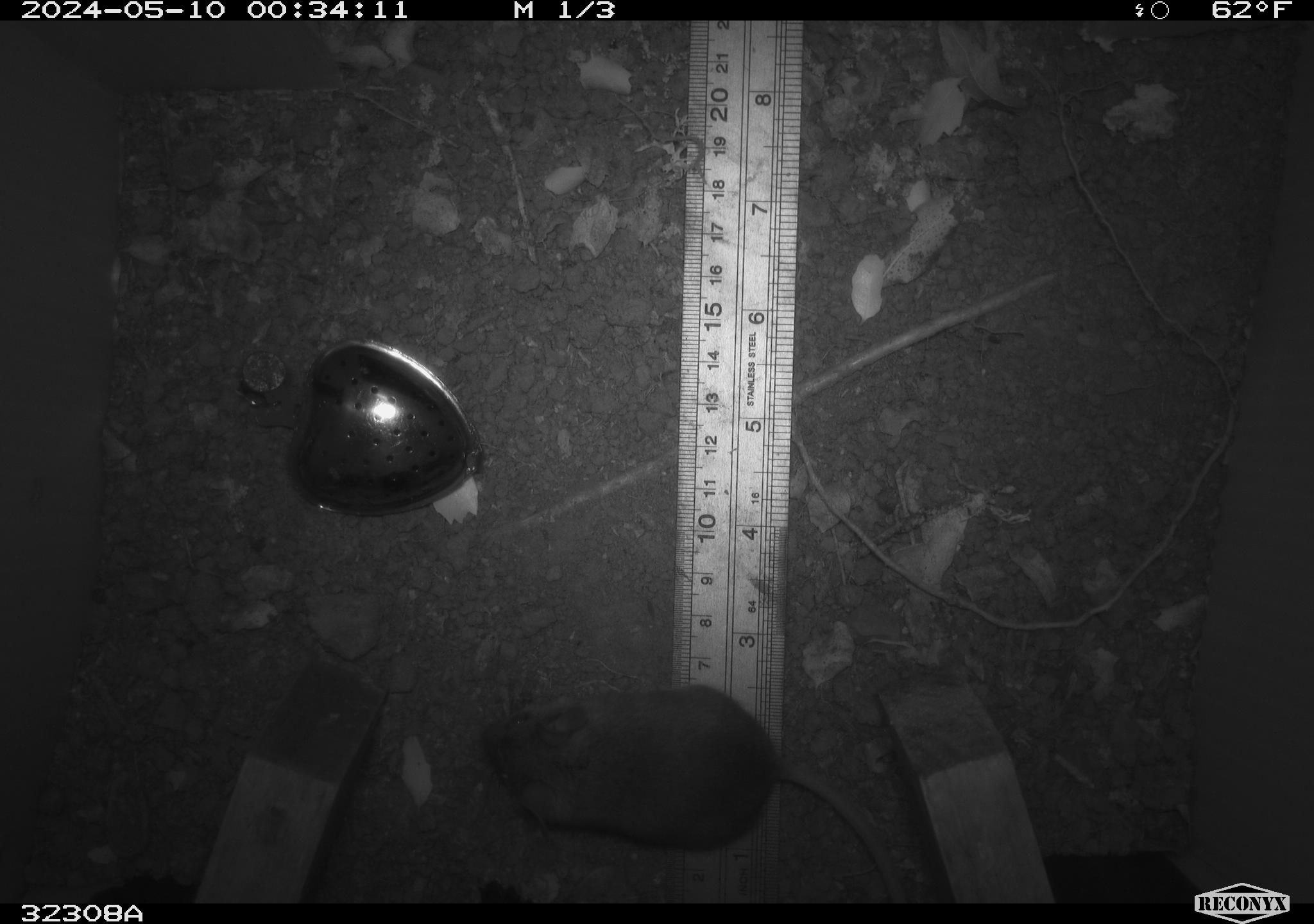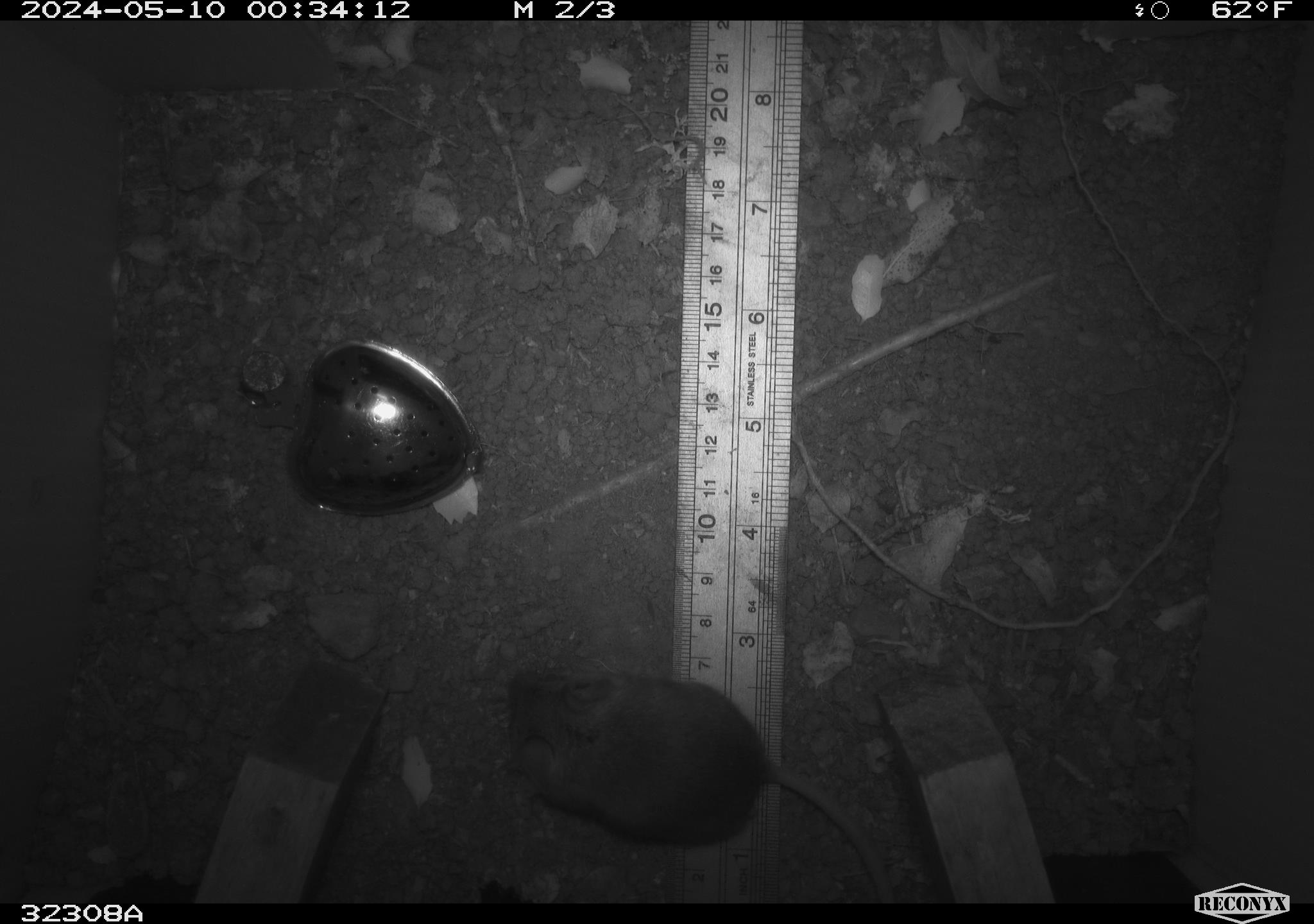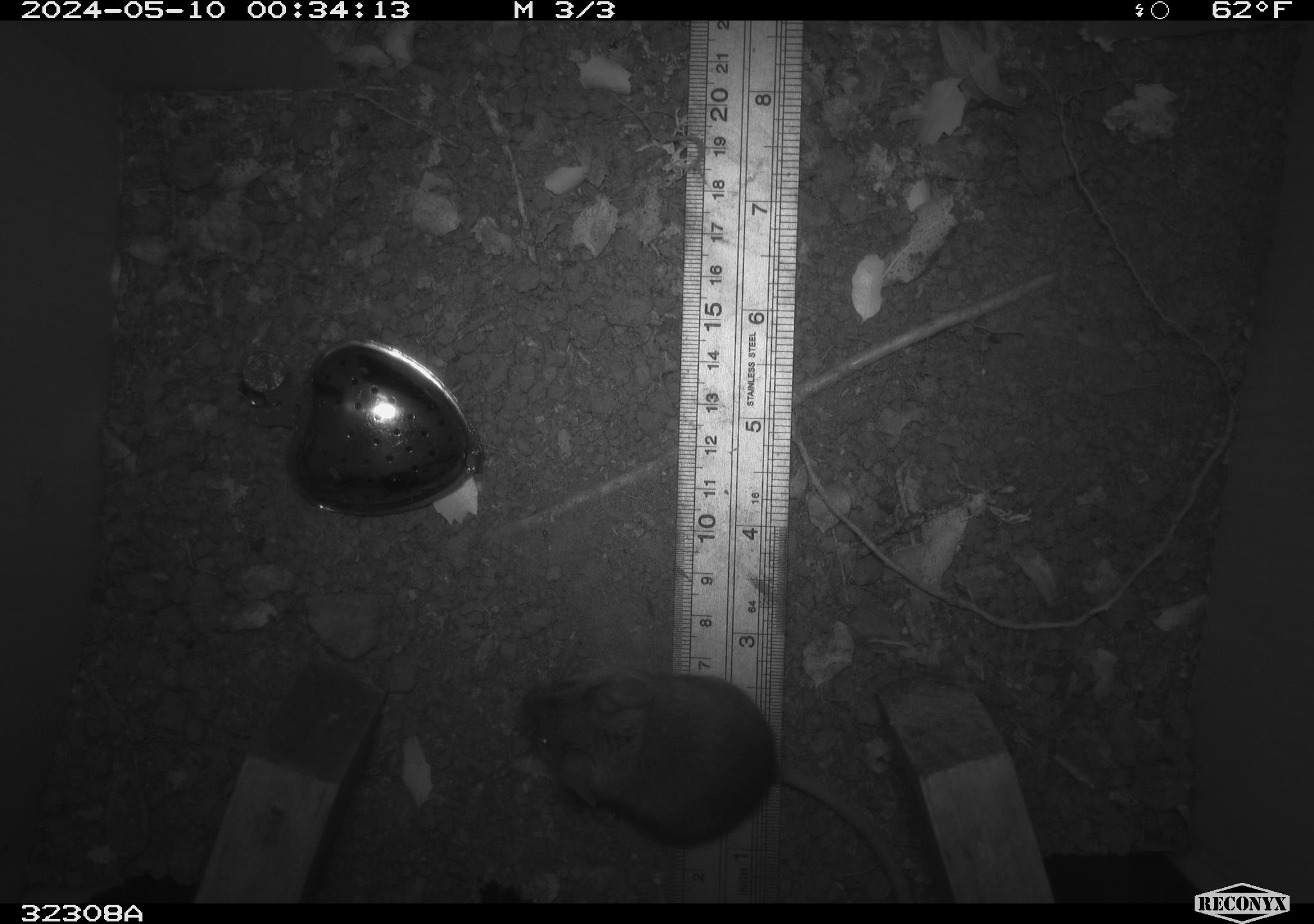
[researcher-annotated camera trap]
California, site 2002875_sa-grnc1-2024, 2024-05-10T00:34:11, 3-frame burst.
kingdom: Animalia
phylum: Chordata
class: Mammalia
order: Rodentia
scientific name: Rodentia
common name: rodent